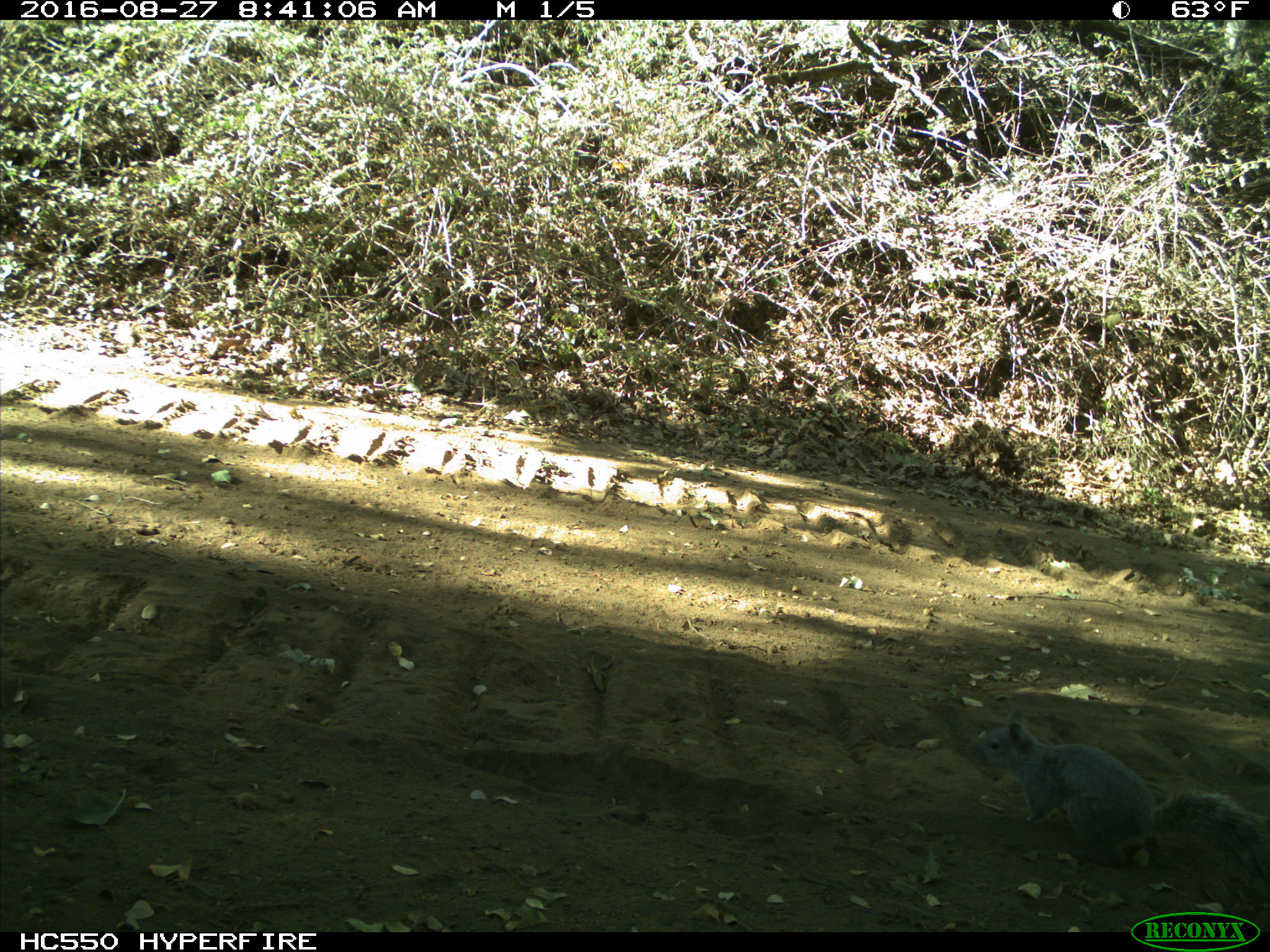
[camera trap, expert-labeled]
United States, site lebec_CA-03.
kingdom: Animalia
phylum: Chordata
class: Mammalia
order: Rodentia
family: Sciuridae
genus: Sciurus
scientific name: Sciurus carolinensis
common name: eastern gray squirrel